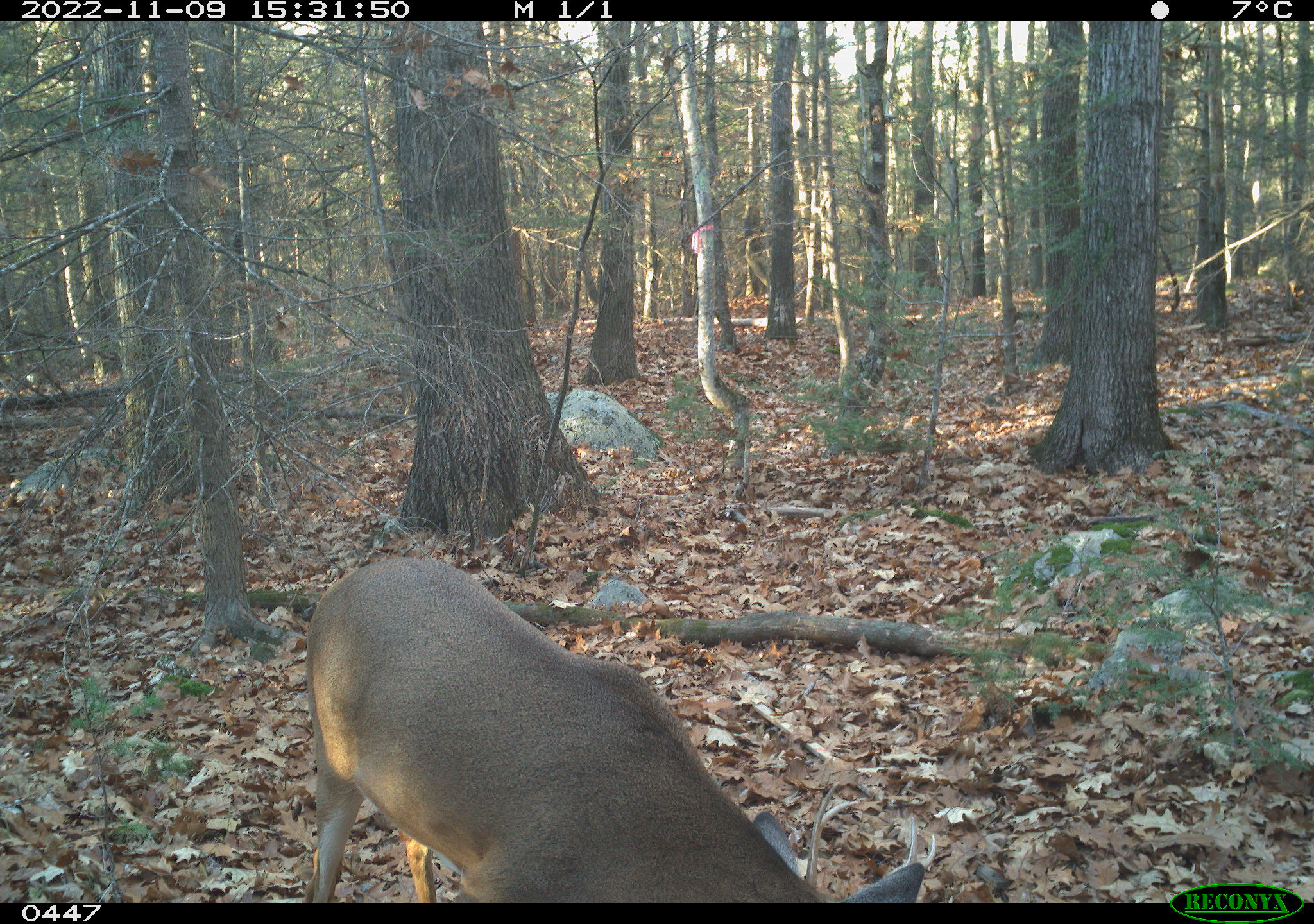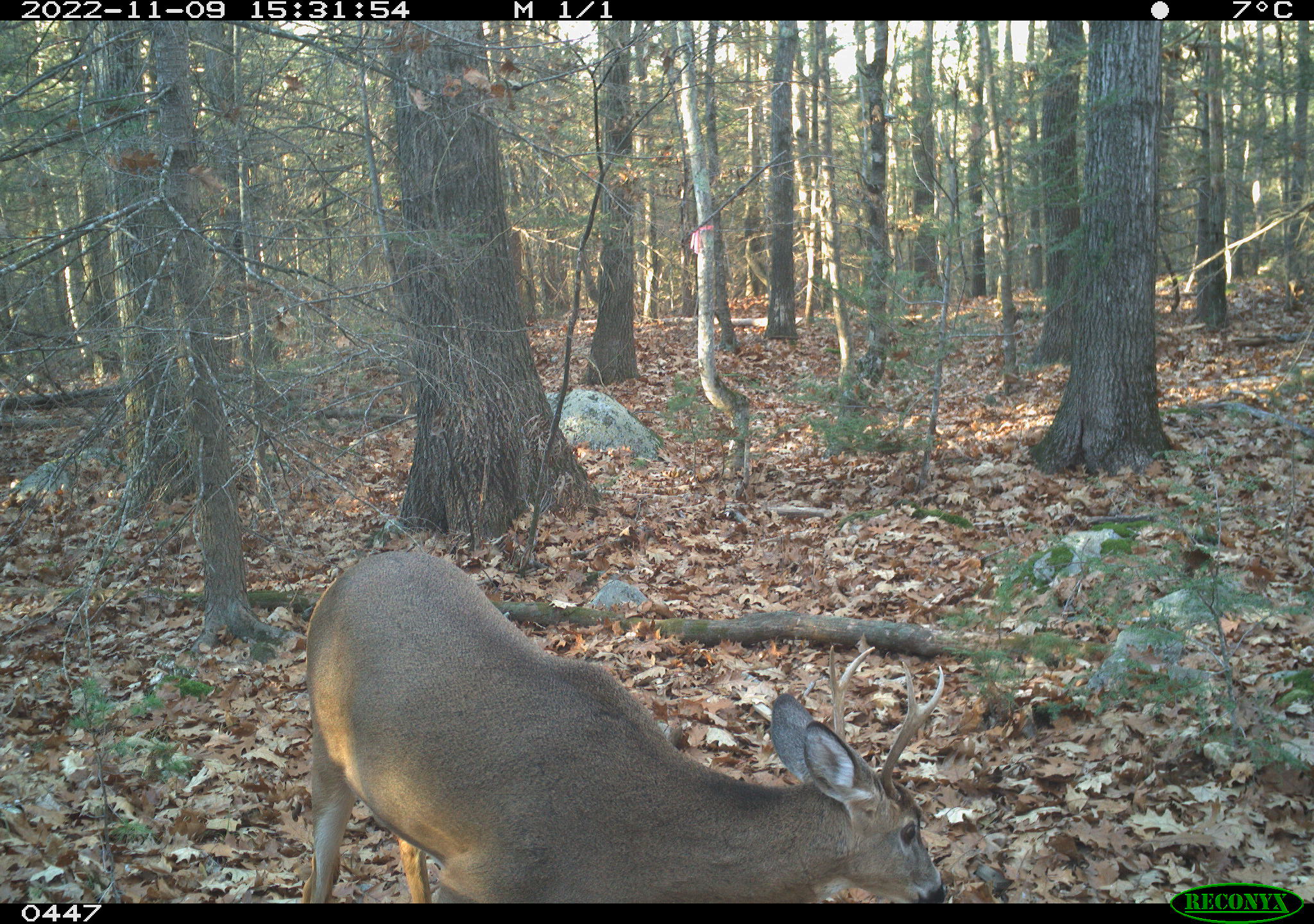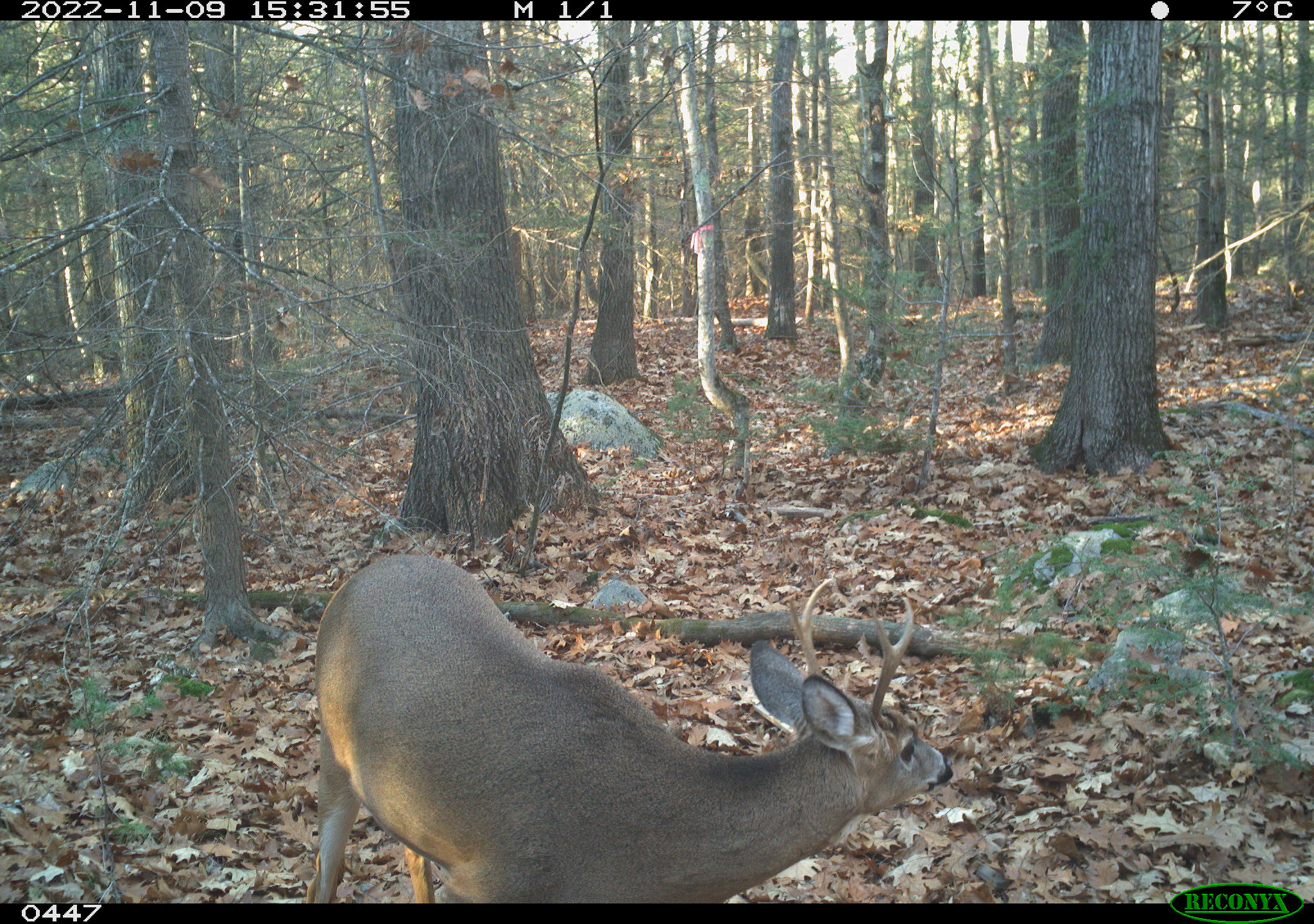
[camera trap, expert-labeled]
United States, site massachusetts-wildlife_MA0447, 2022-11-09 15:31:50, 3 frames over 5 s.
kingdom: Animalia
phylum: Chordata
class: Mammalia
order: Artiodactyla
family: Cervidae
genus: Odocoileus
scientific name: Odocoileus virginianus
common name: white-tailed deer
White-tailed deer (Odocoileus virginianus).